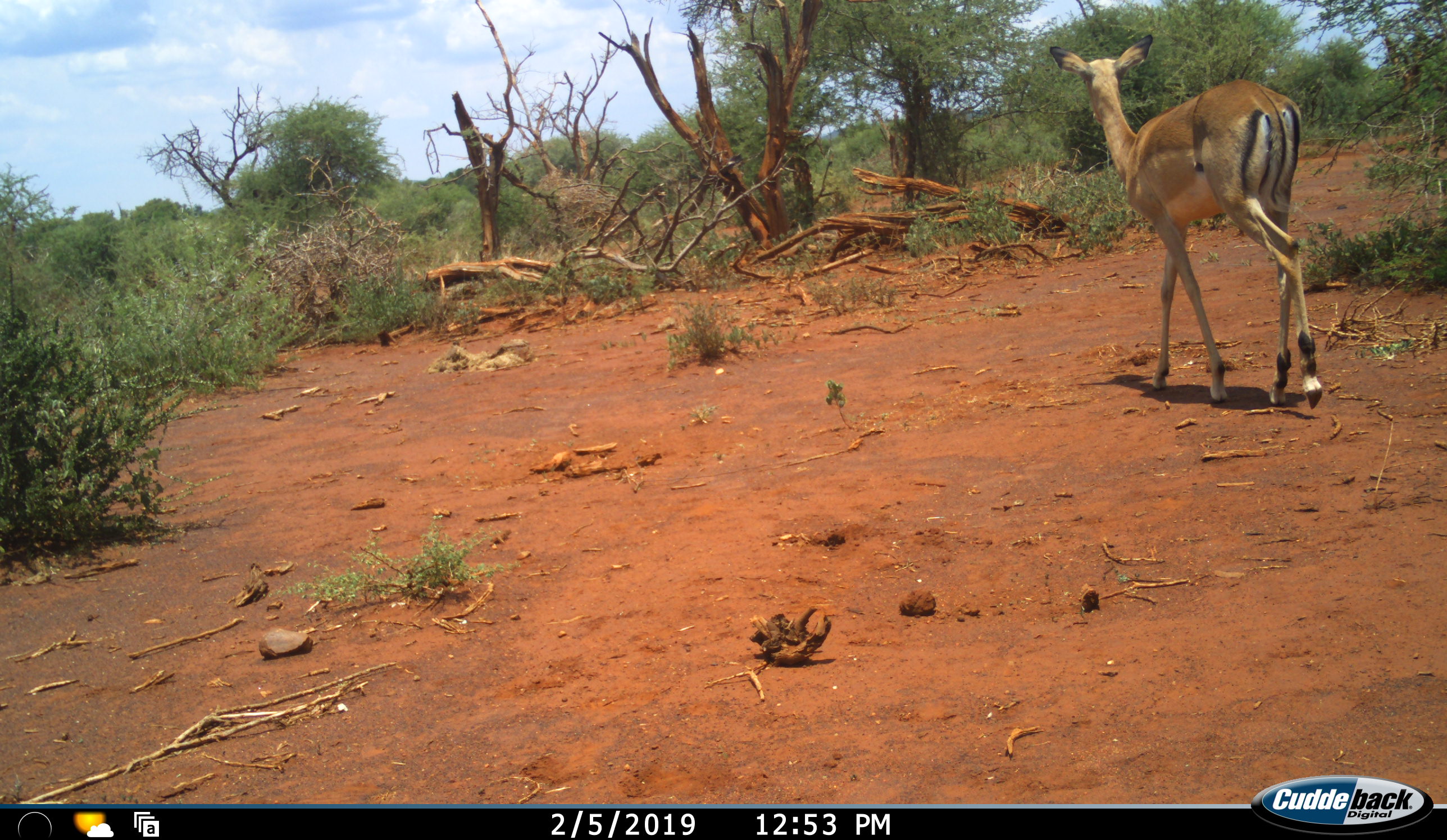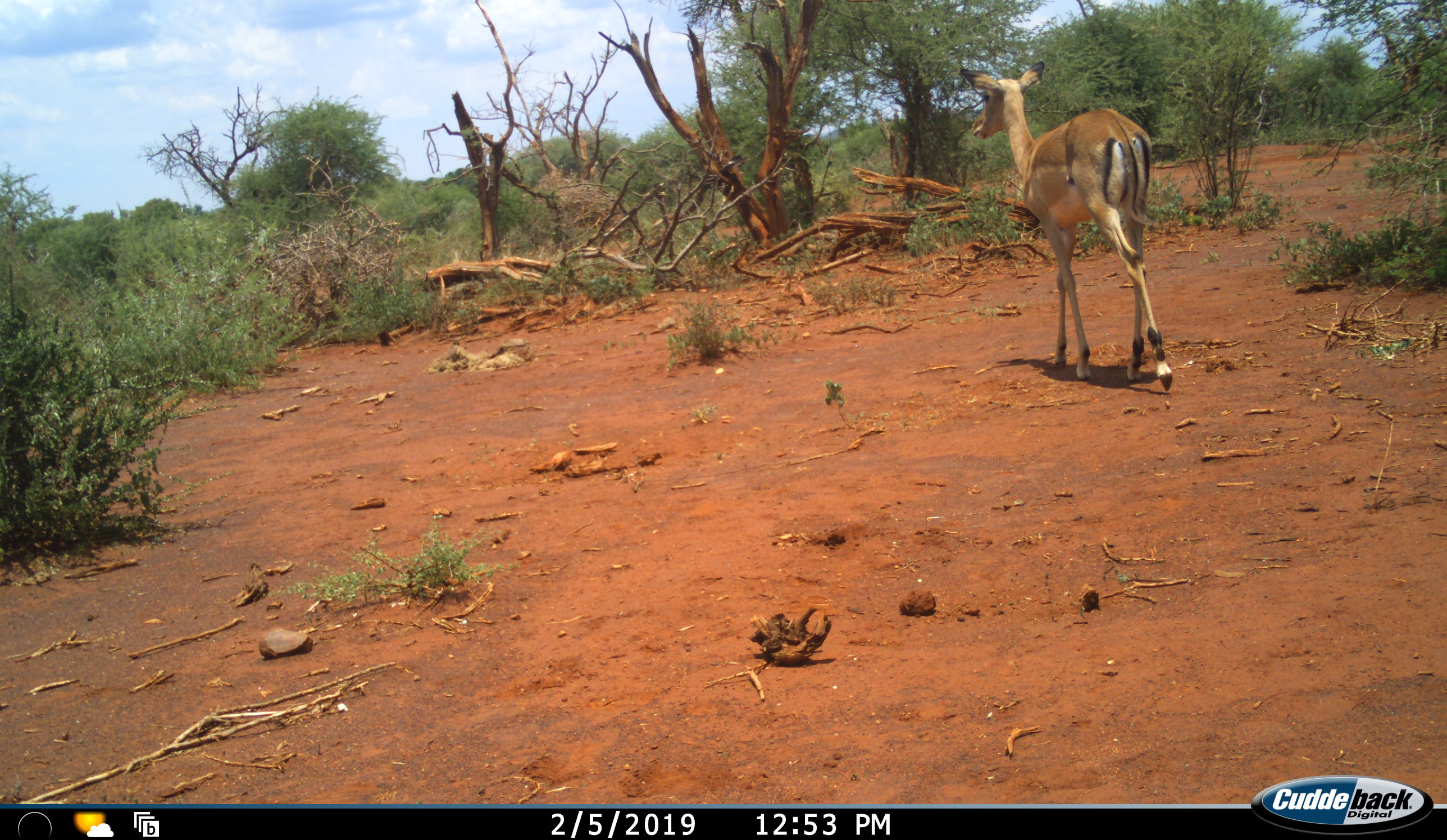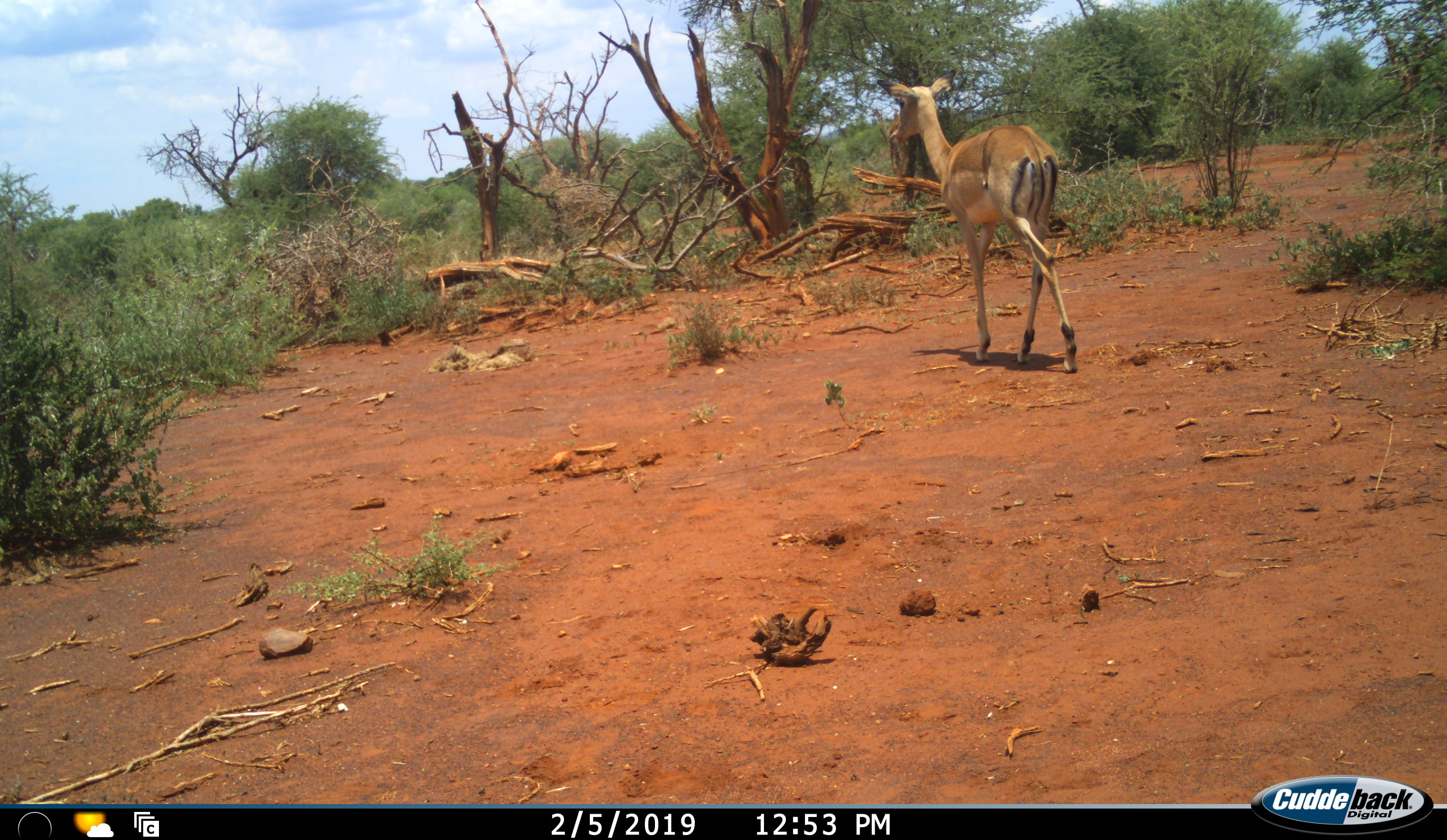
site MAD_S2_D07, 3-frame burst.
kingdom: Animalia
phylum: Chordata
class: Mammalia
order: Artiodactyla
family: Bovidae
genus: Aepyceros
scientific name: Aepyceros melampus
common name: impala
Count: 1.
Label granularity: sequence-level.